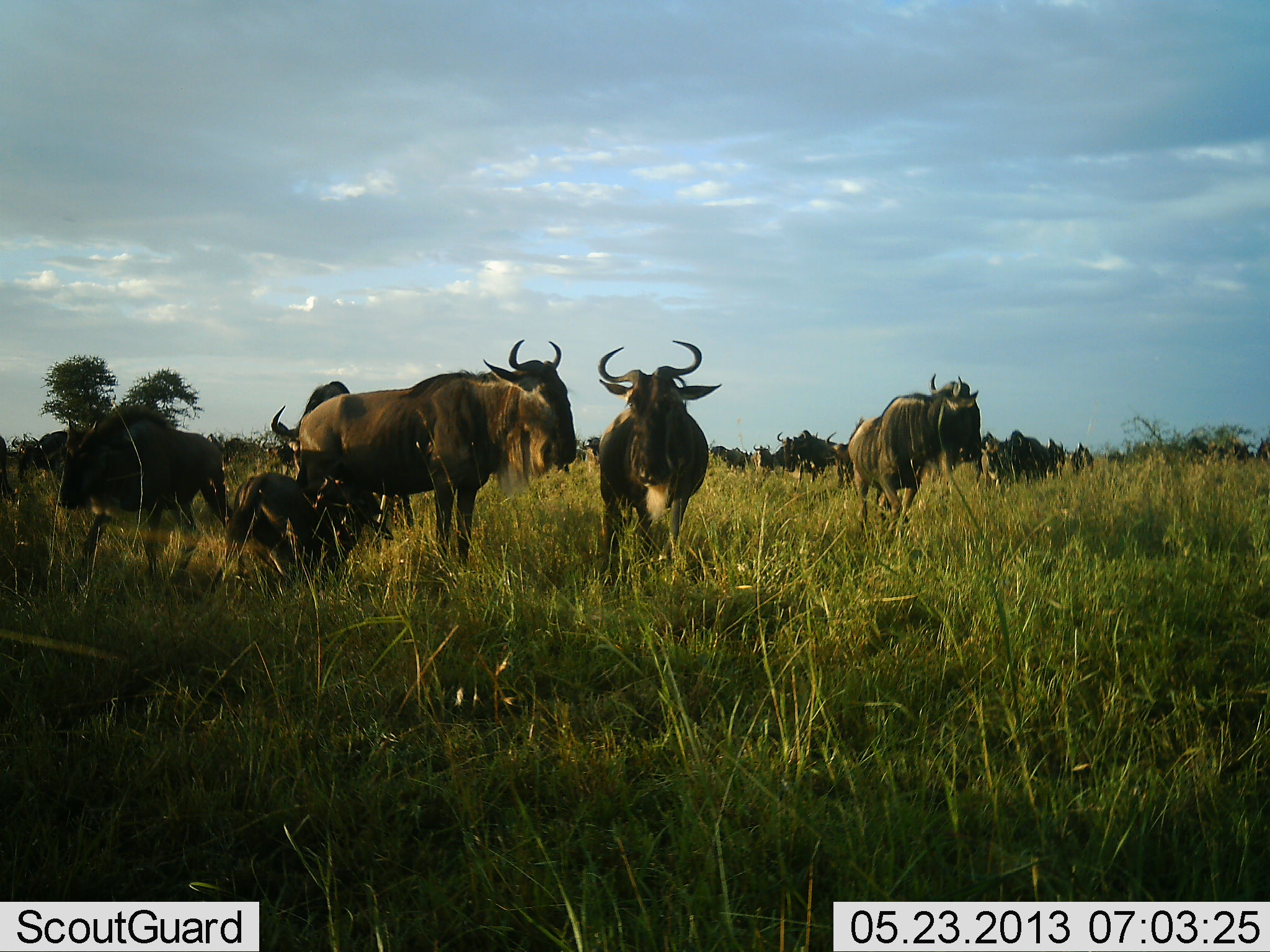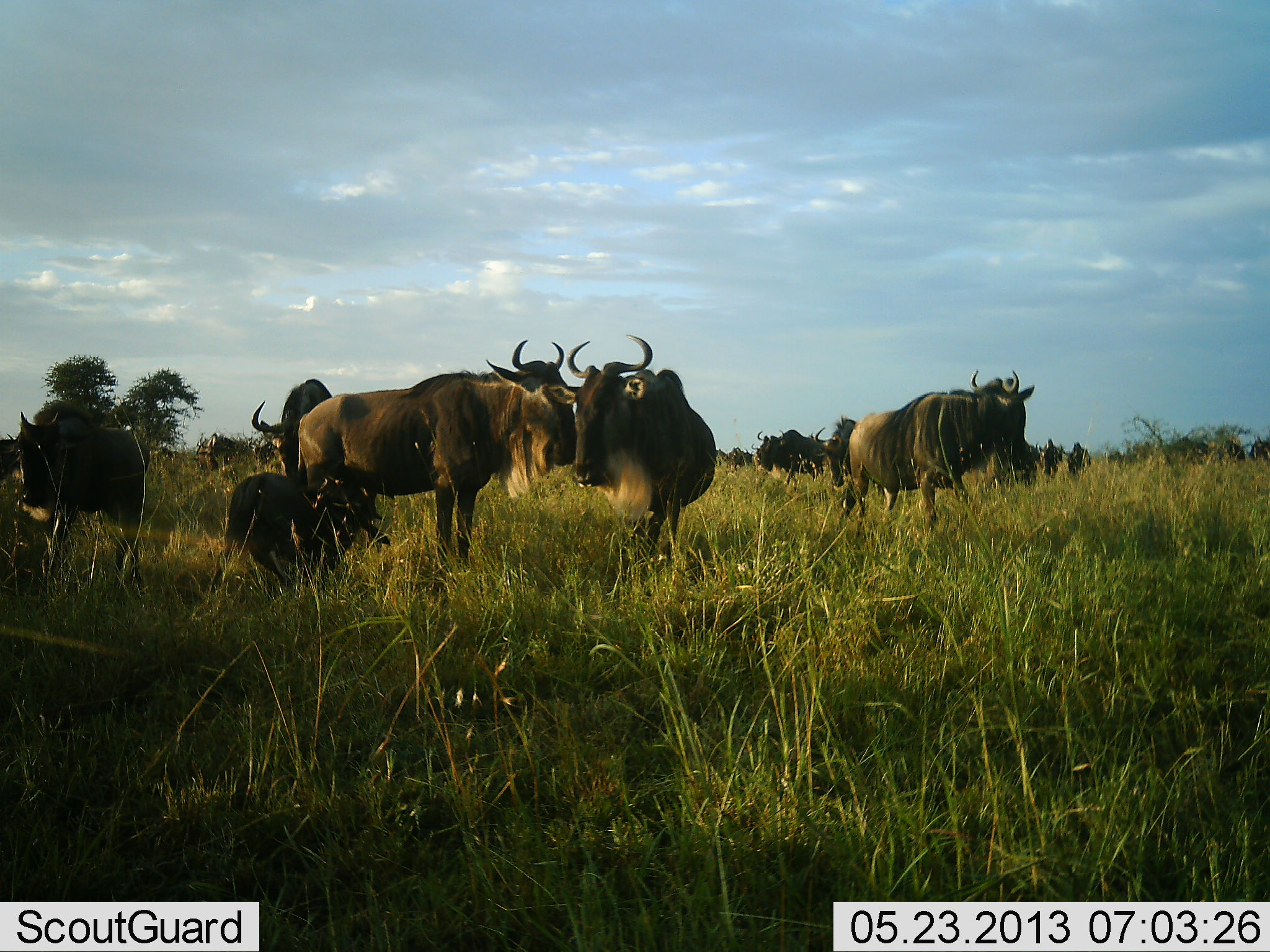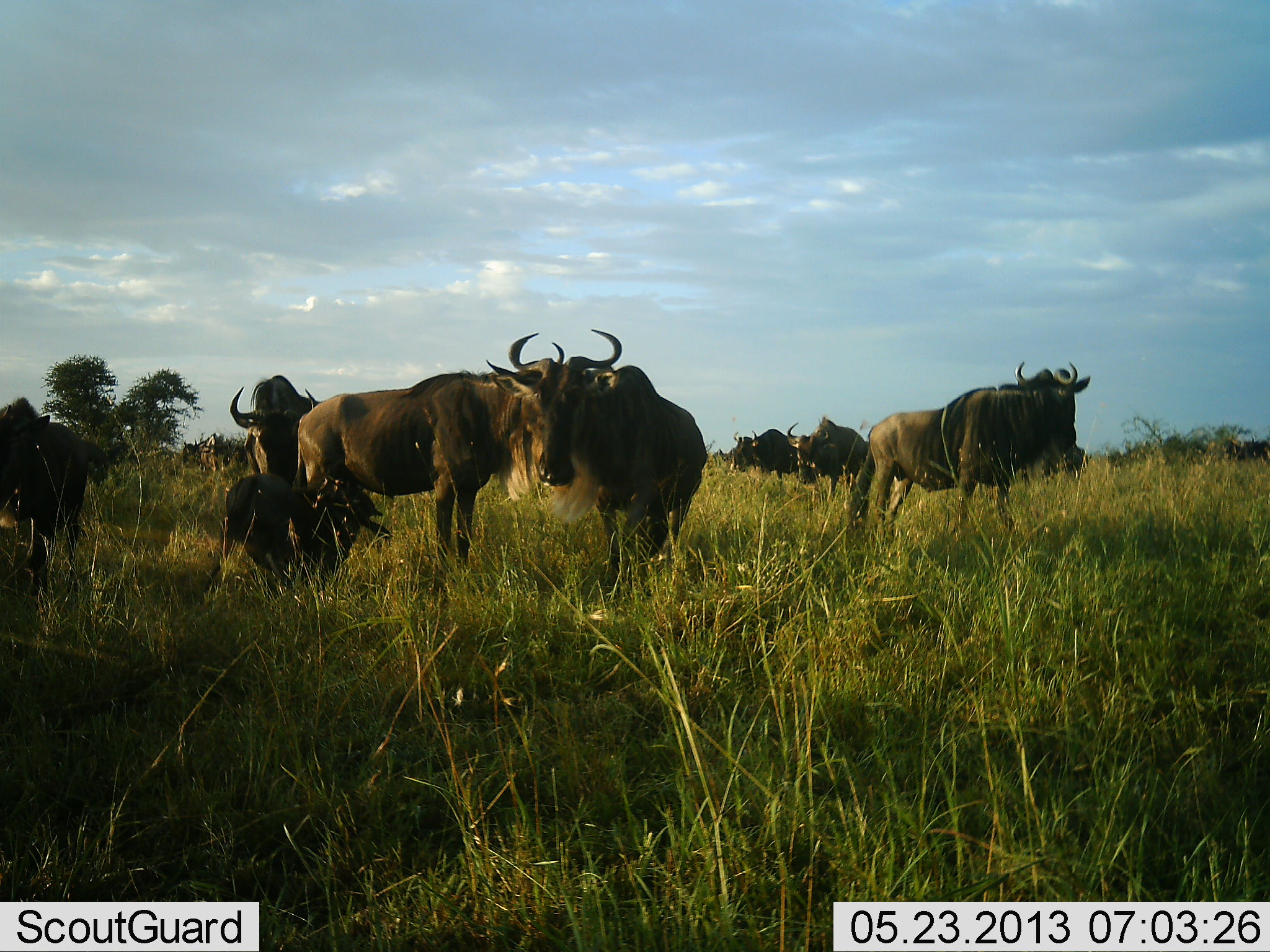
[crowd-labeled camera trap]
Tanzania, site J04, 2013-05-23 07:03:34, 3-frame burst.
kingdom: Animalia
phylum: Chordata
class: Mammalia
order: Artiodactyla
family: Bovidae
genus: Connochaetes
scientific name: Connochaetes taurinus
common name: blue wildebeest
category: wildebeest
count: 11-50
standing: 90%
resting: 0%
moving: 50%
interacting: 20%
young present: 80%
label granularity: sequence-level